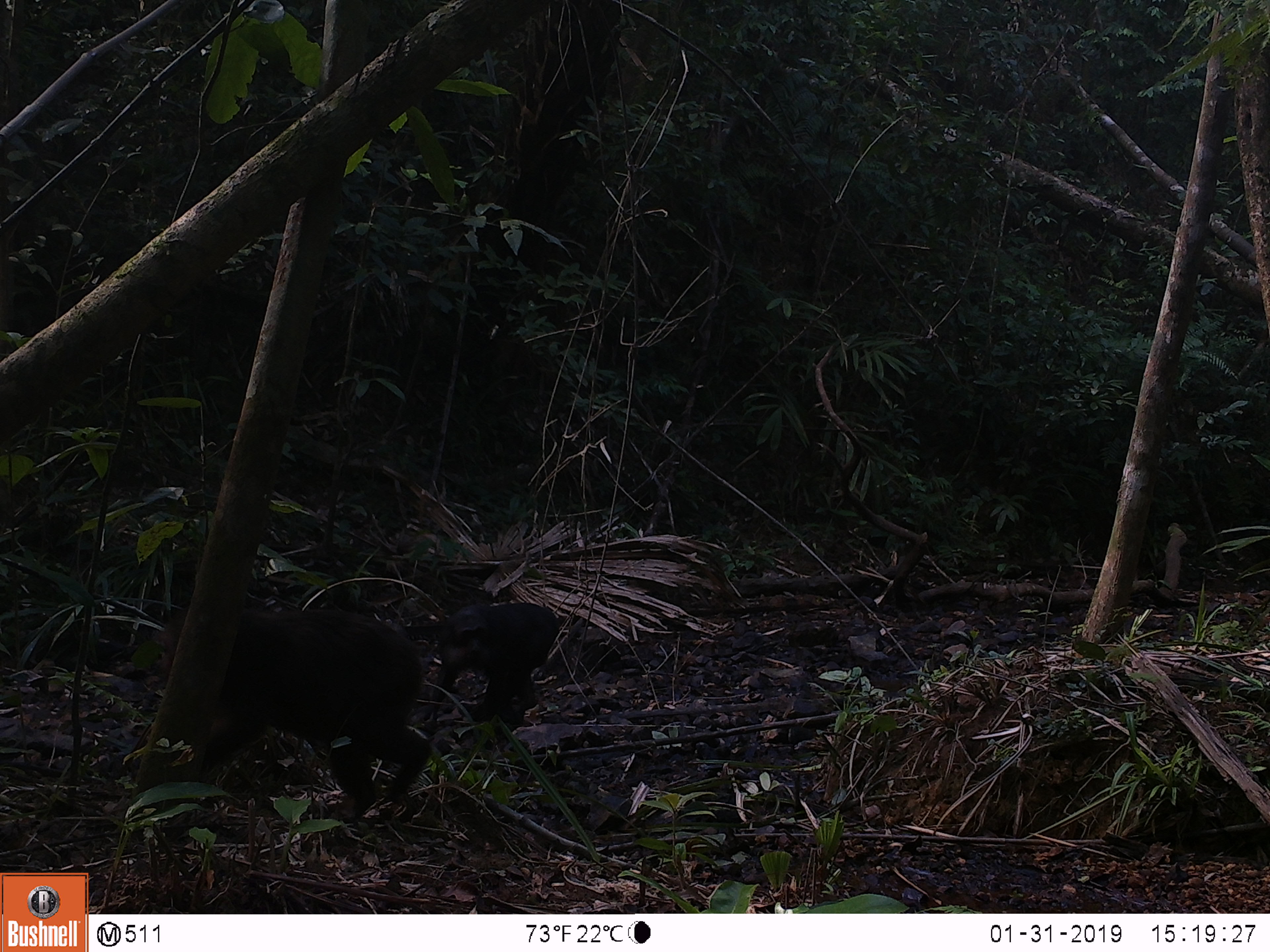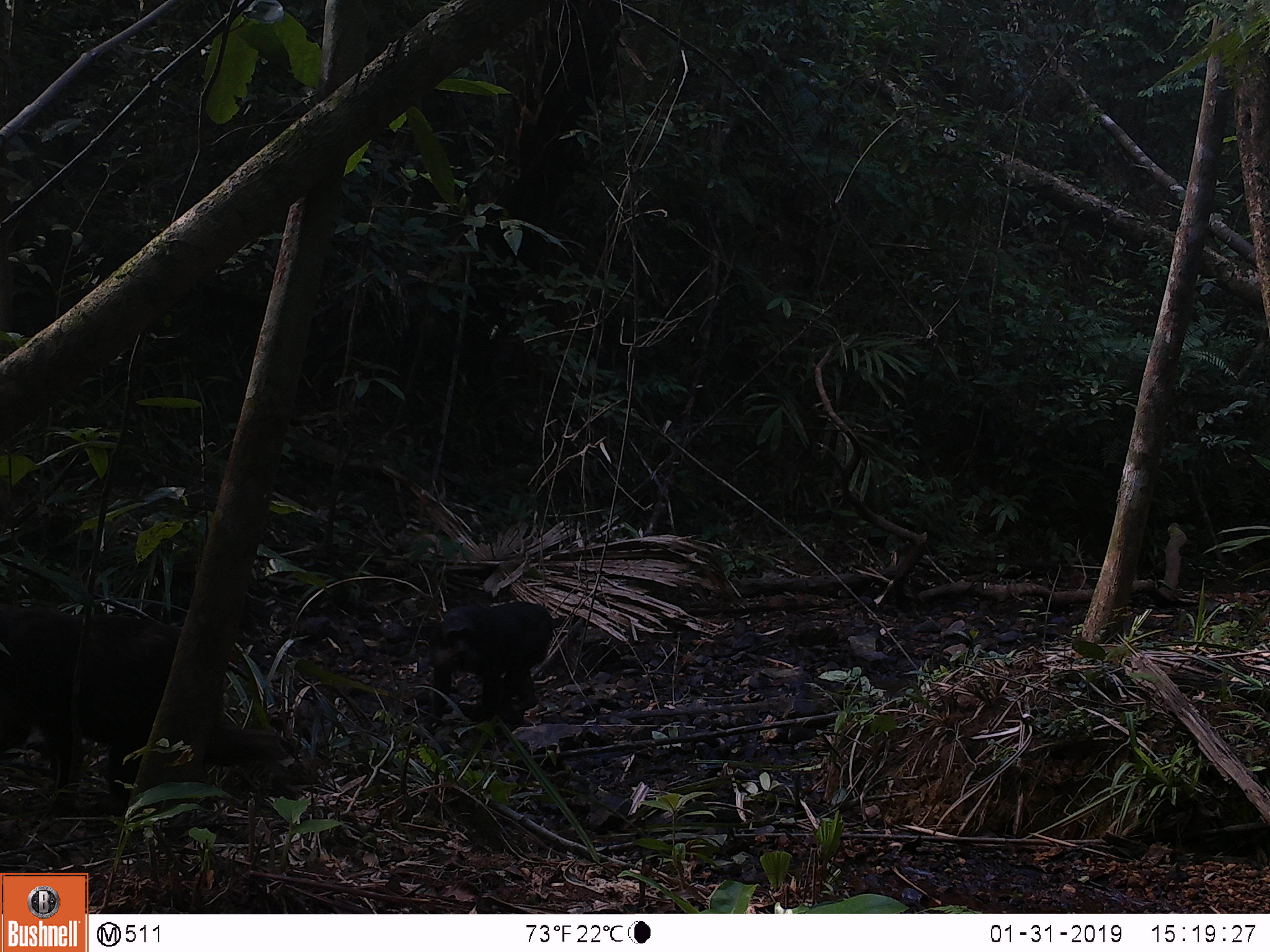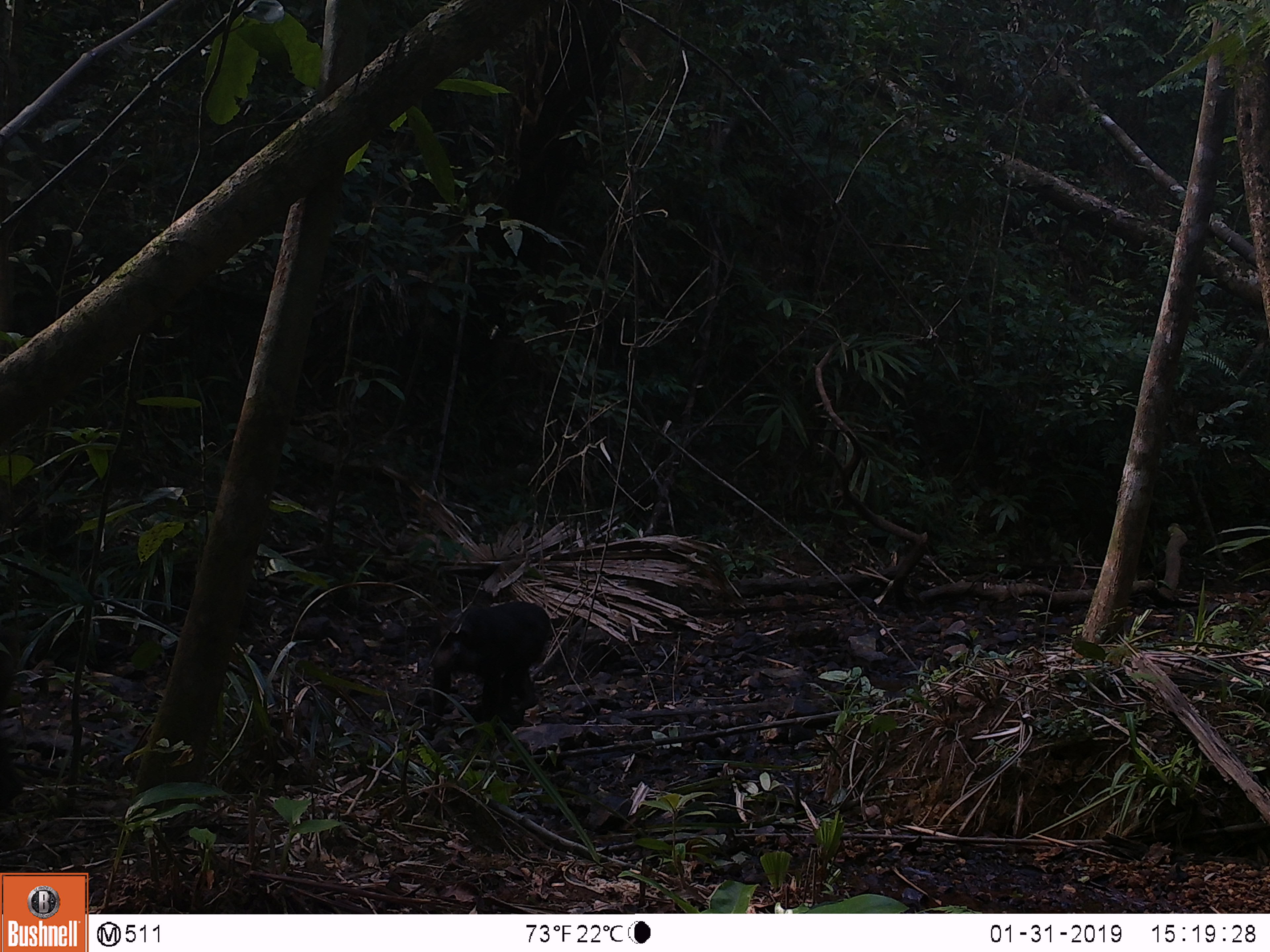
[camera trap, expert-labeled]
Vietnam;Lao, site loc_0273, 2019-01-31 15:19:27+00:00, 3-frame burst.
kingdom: Animalia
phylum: Chordata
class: Mammalia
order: Primates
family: Cercopithecidae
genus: Macaca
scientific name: Macaca arctoides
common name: stump-tailed macaque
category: stump tailed macaque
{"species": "stump tailed macaque (stump-tailed macaque) (Macaca arctoides)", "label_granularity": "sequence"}